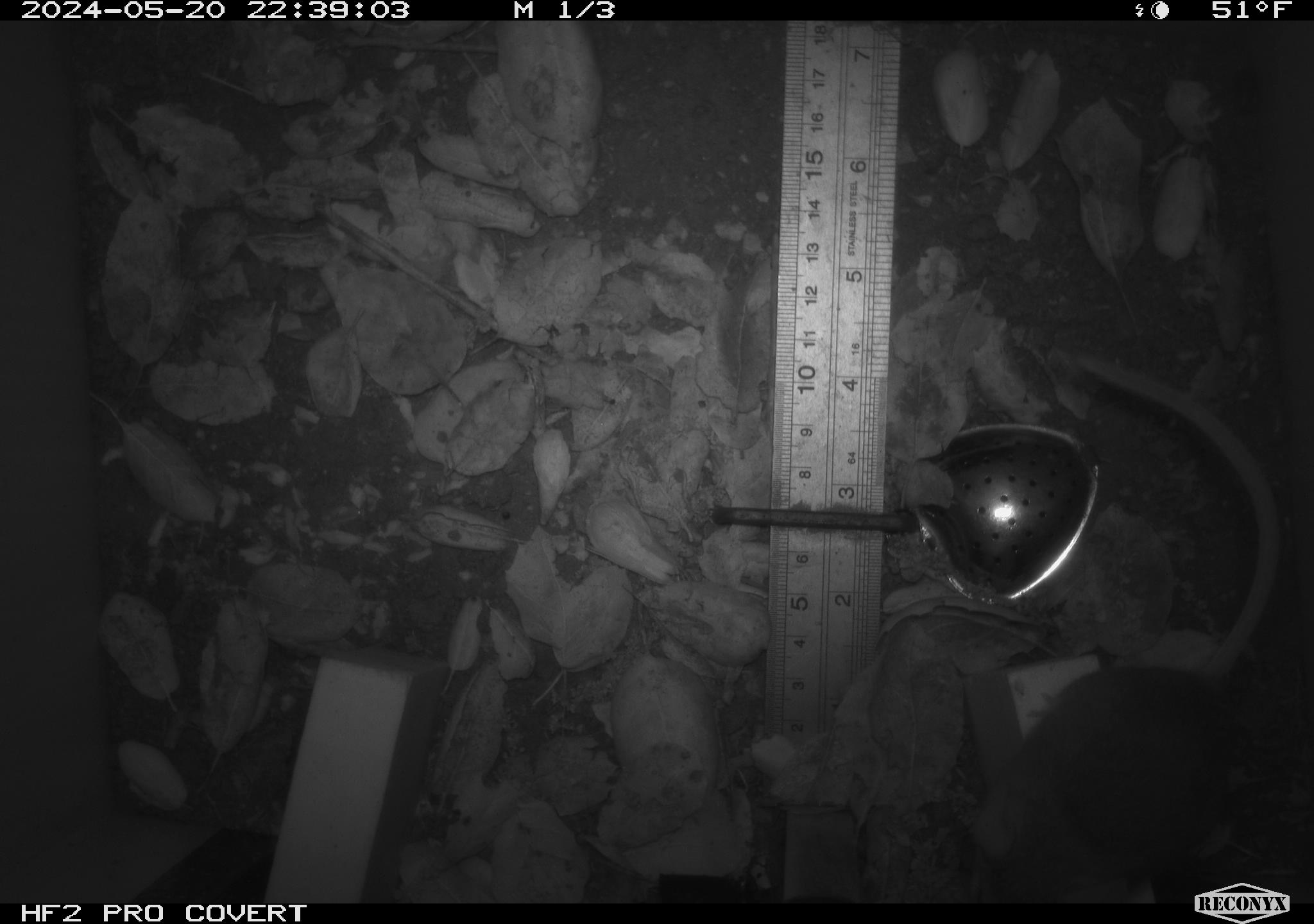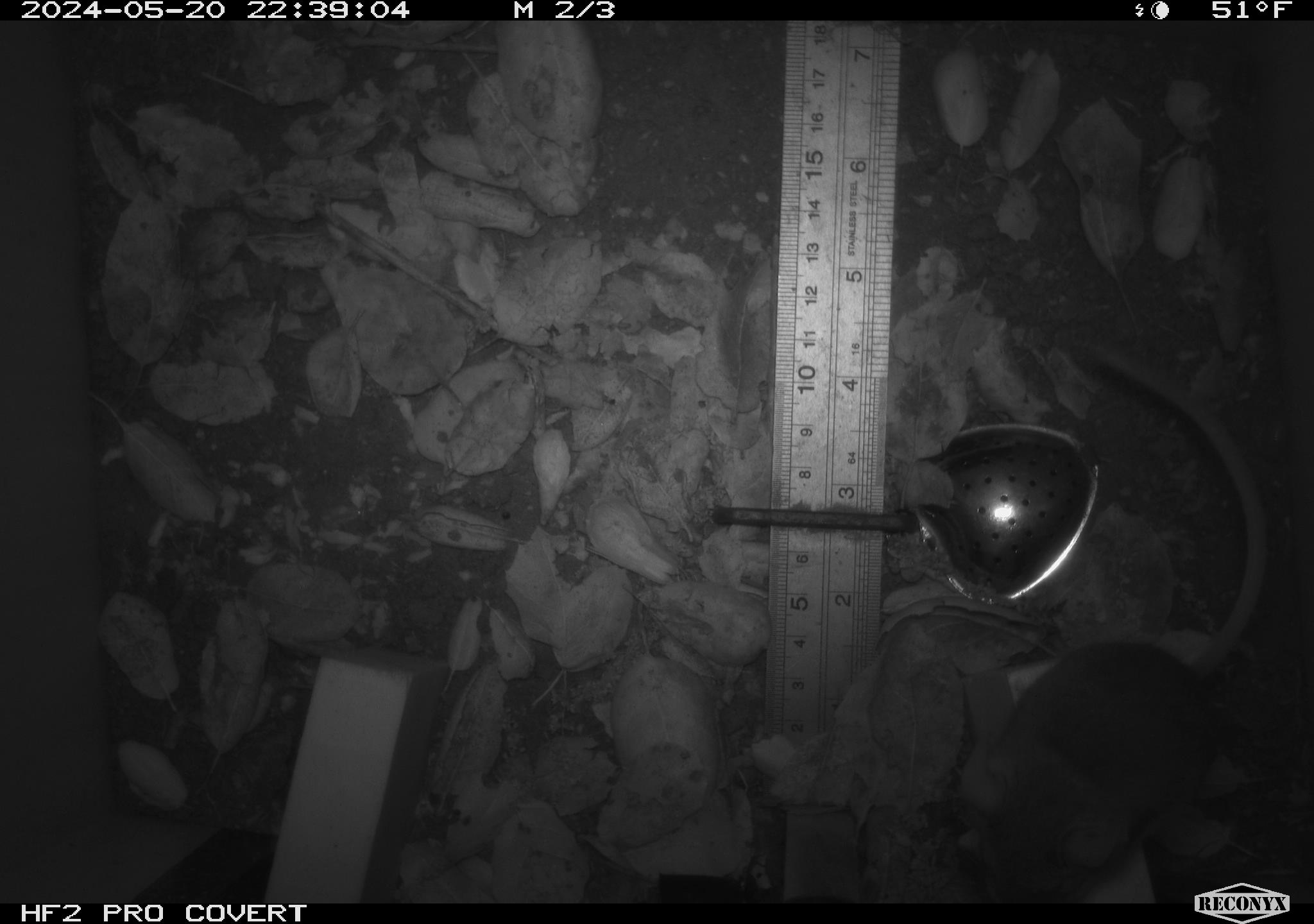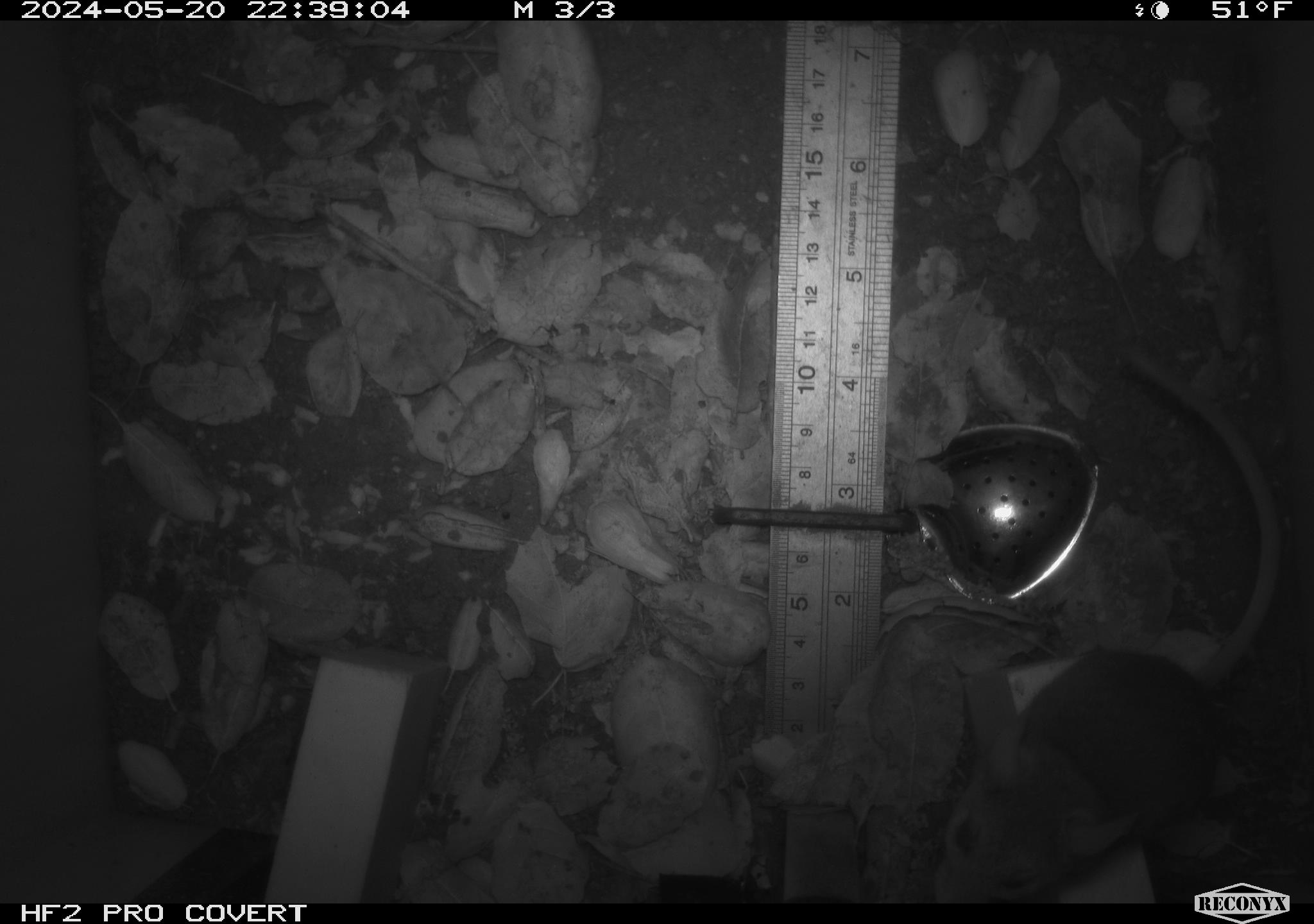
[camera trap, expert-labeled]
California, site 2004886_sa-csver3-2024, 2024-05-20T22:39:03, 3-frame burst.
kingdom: Animalia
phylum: Chordata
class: Mammalia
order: Rodentia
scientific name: Rodentia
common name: rodent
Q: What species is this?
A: Rodent (Rodentia).